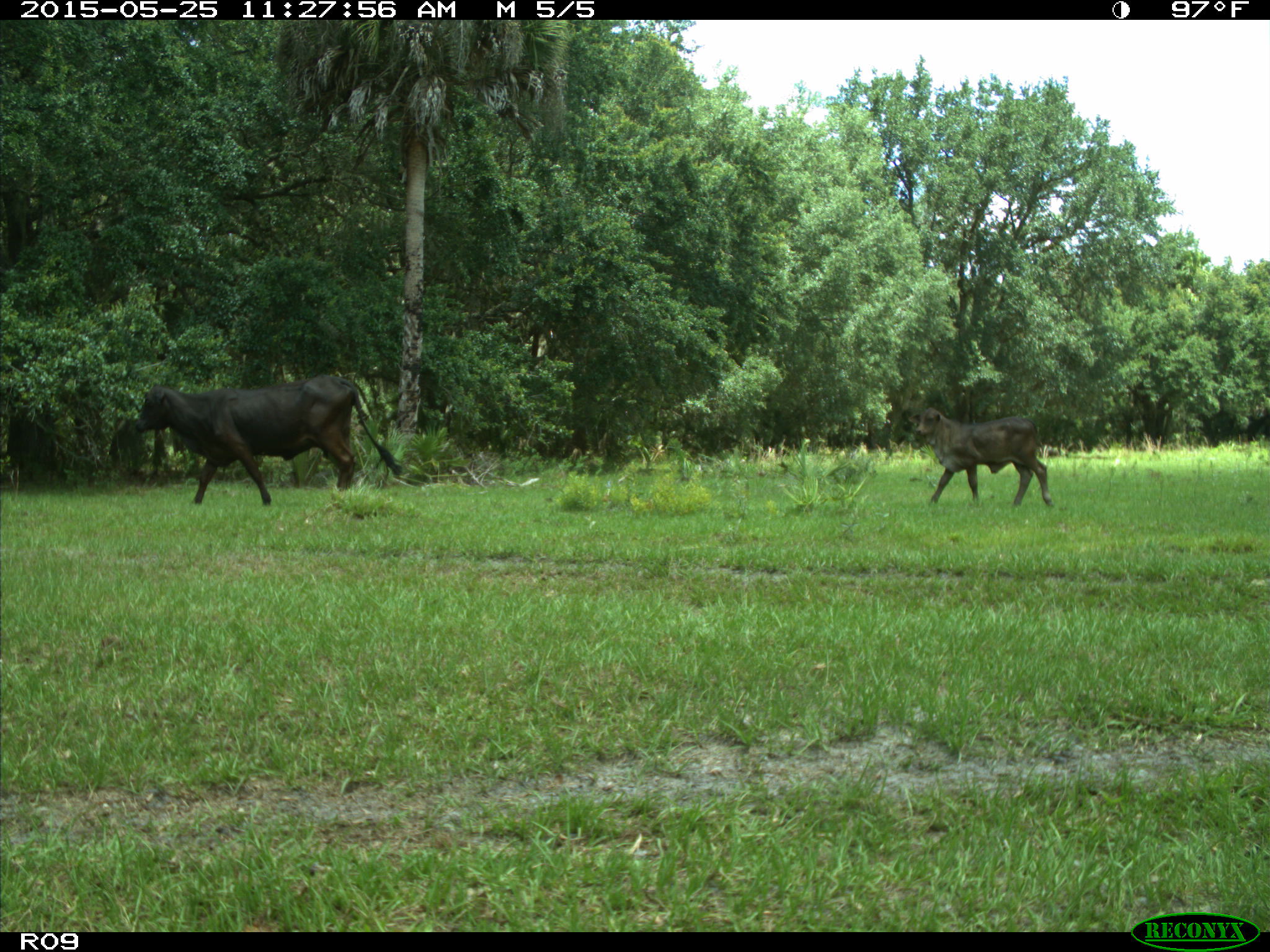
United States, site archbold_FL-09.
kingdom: Animalia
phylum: Chordata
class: Mammalia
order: Artiodactyla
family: Bovidae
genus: Bos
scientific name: Bos taurus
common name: domestic cow